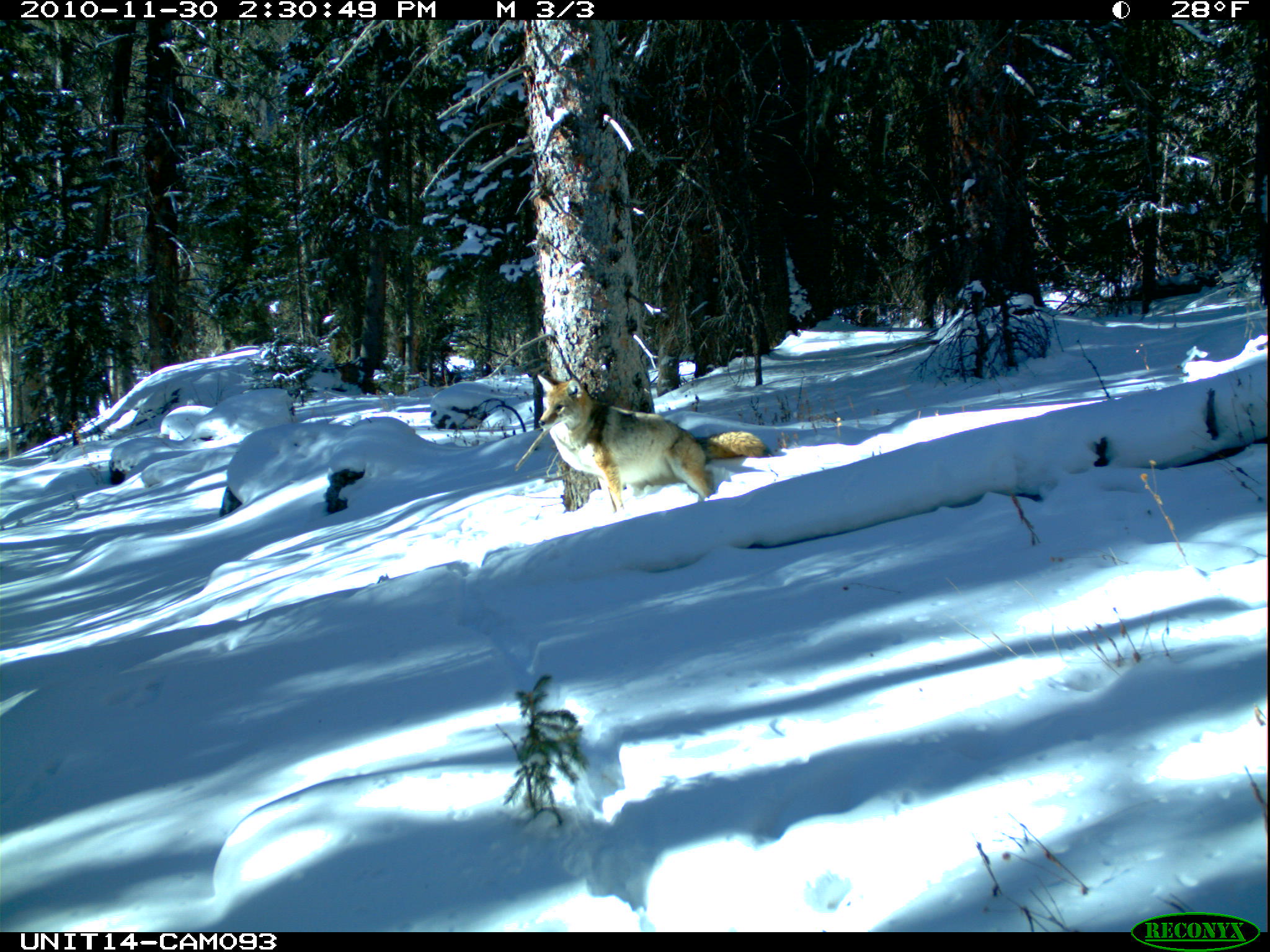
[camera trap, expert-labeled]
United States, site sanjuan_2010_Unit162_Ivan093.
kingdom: Animalia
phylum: Chordata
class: Mammalia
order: Carnivora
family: Canidae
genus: Canis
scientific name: Canis latrans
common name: coyote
Canis latrans (coyote).